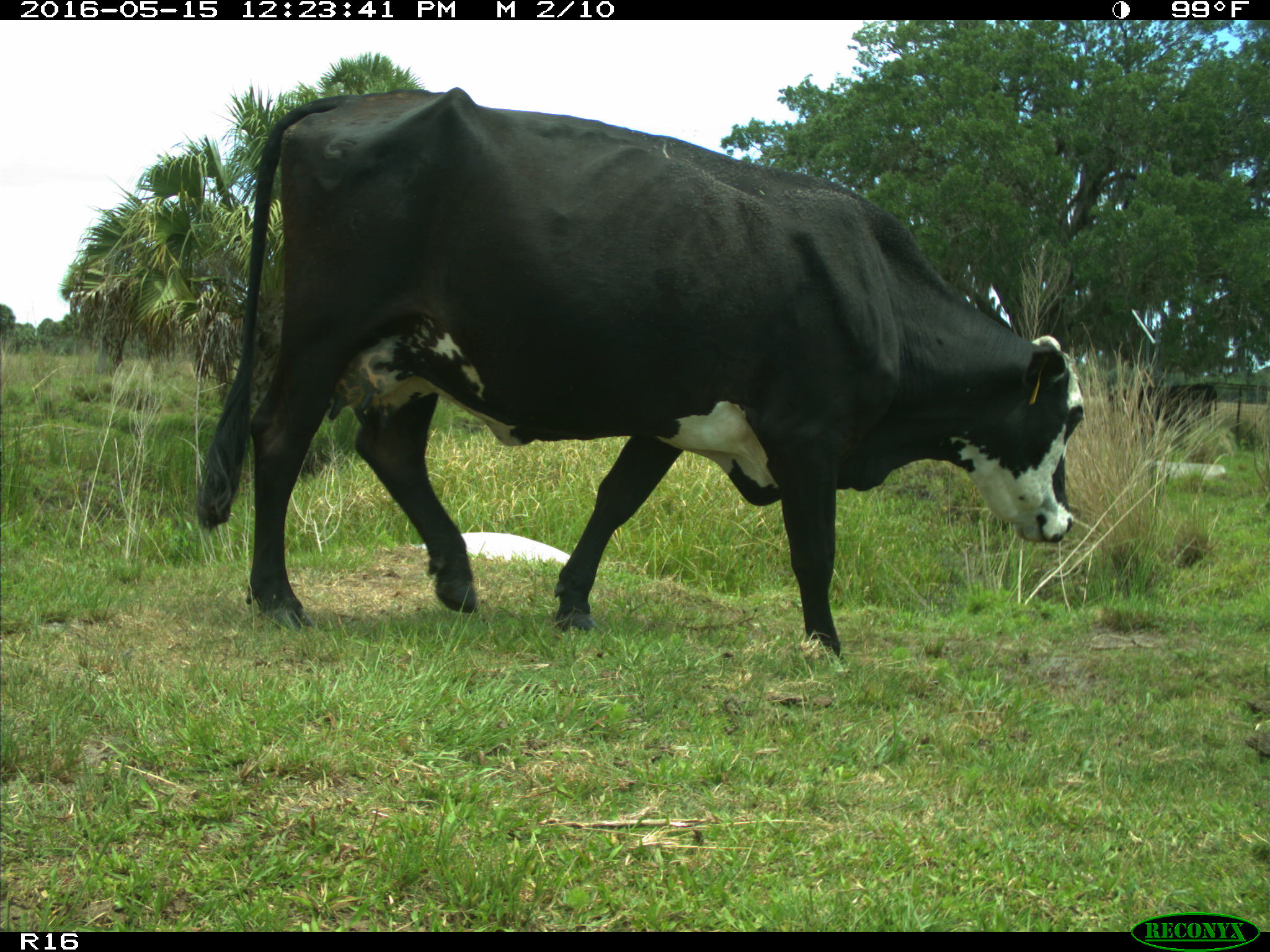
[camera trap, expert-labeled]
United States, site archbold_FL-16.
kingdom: Animalia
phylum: Chordata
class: Mammalia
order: Artiodactyla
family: Bovidae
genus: Bos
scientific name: Bos taurus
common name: domestic cow